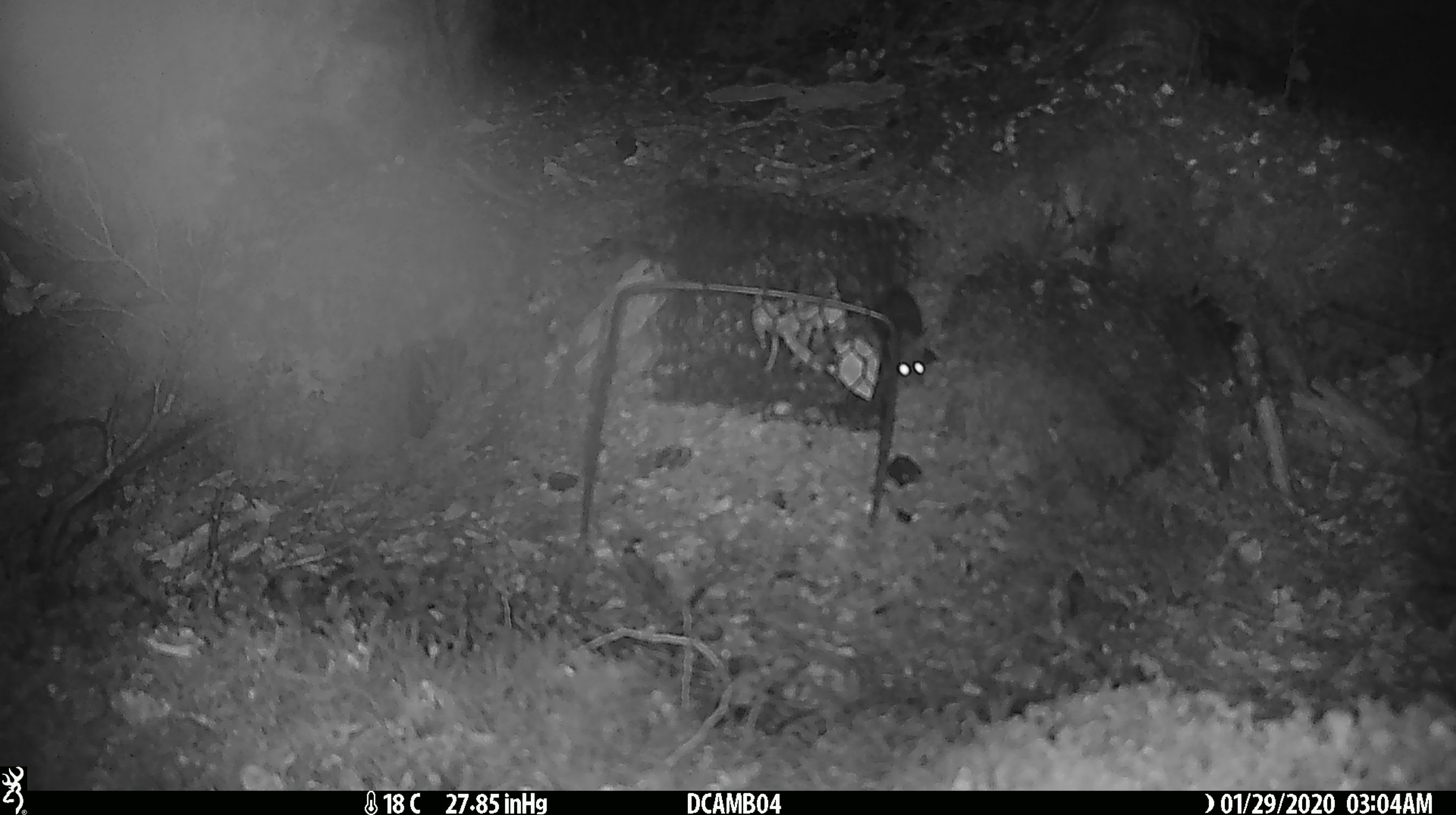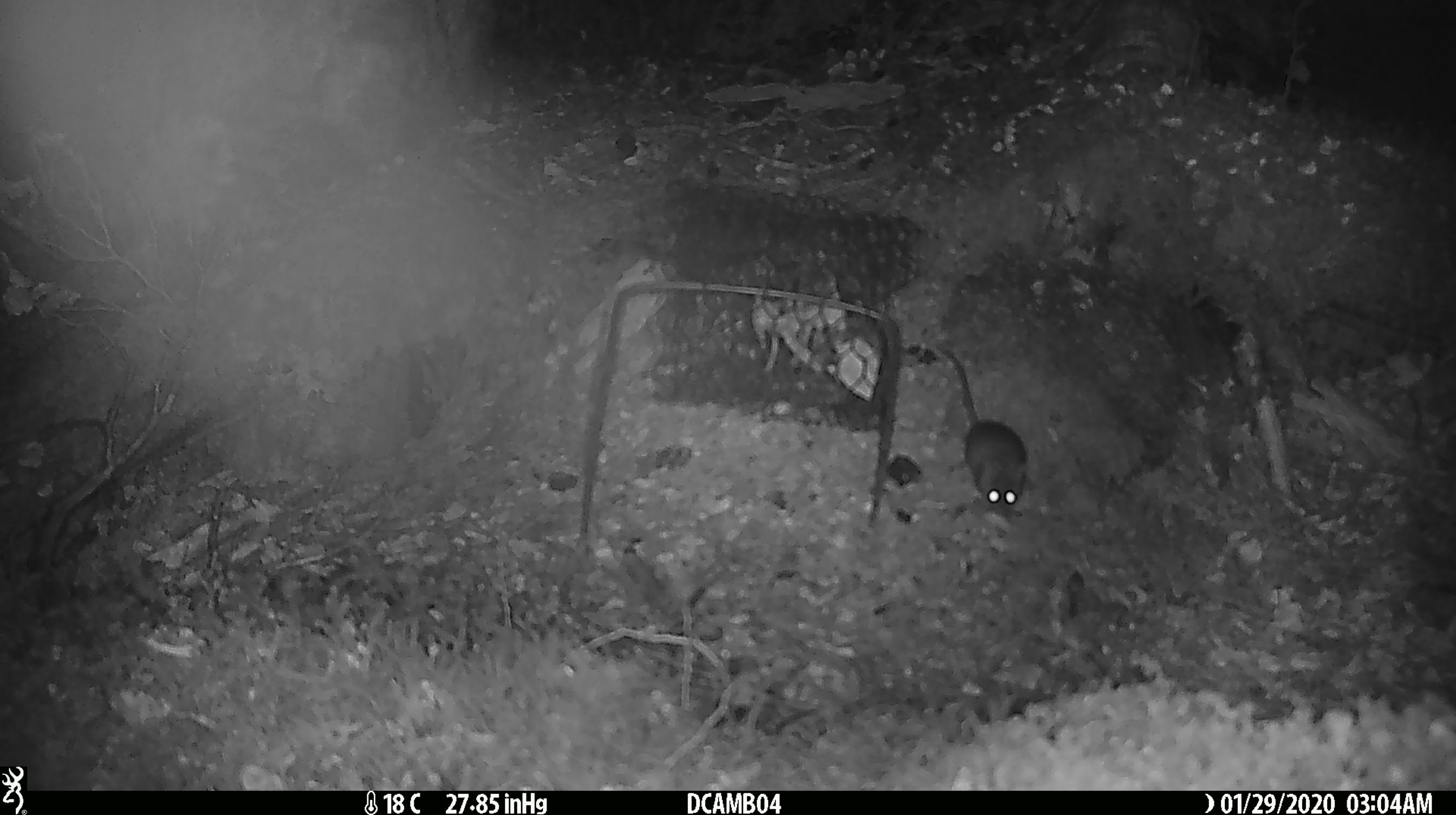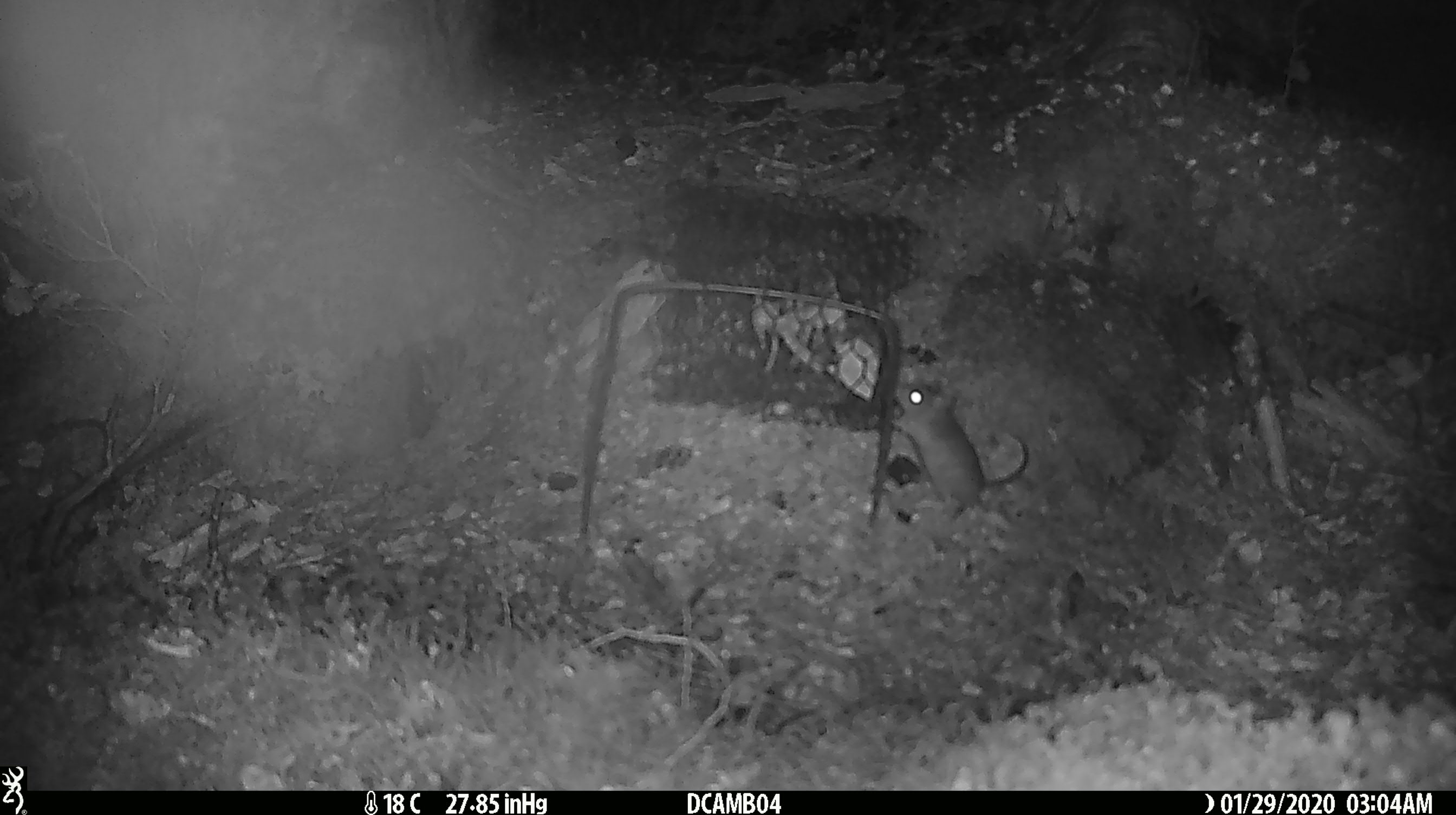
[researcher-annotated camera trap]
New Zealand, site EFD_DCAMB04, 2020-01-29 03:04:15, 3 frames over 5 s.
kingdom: Animalia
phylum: Chordata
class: Mammalia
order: Rodentia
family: Muridae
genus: Mus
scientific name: Mus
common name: mouse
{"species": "mouse (Mus)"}